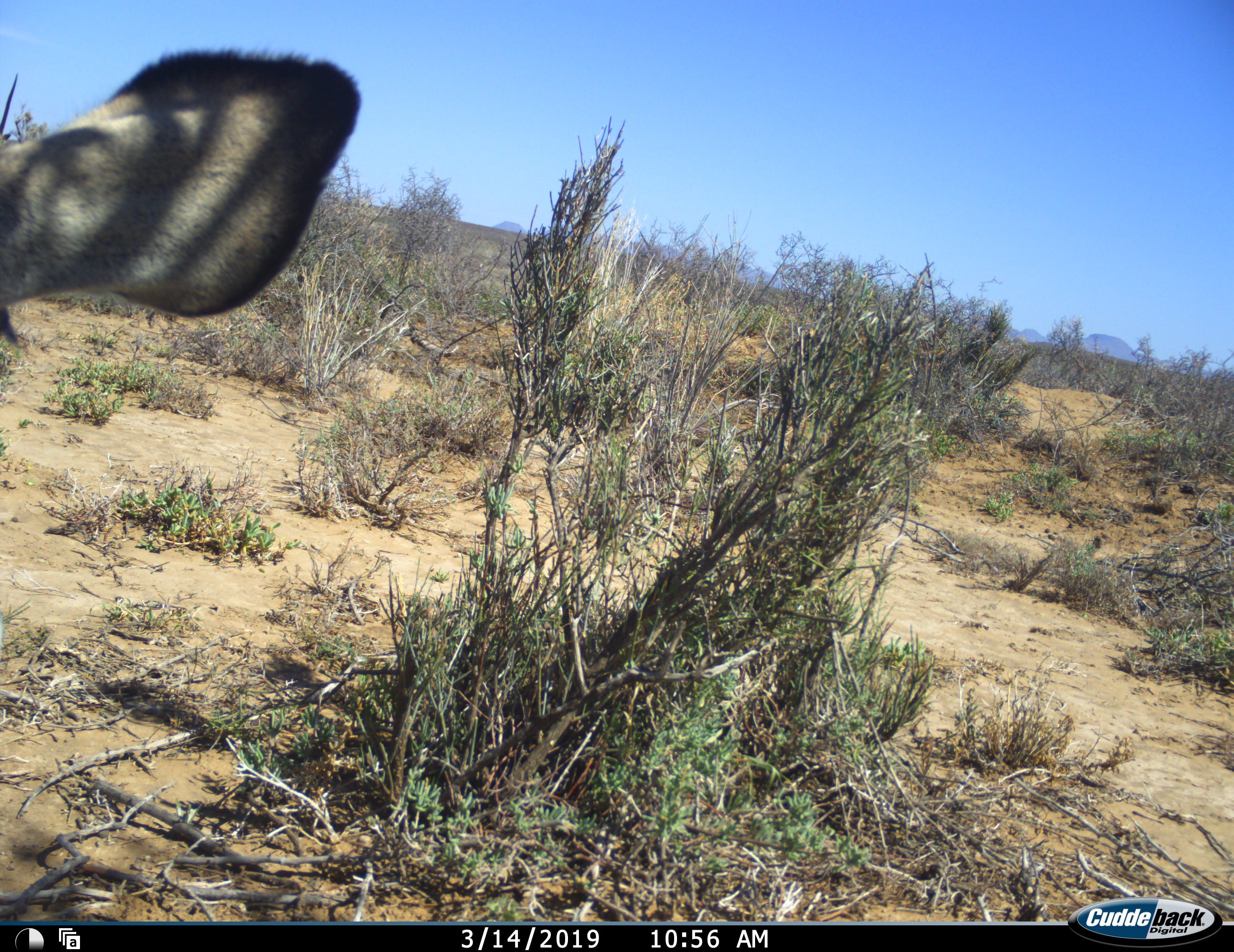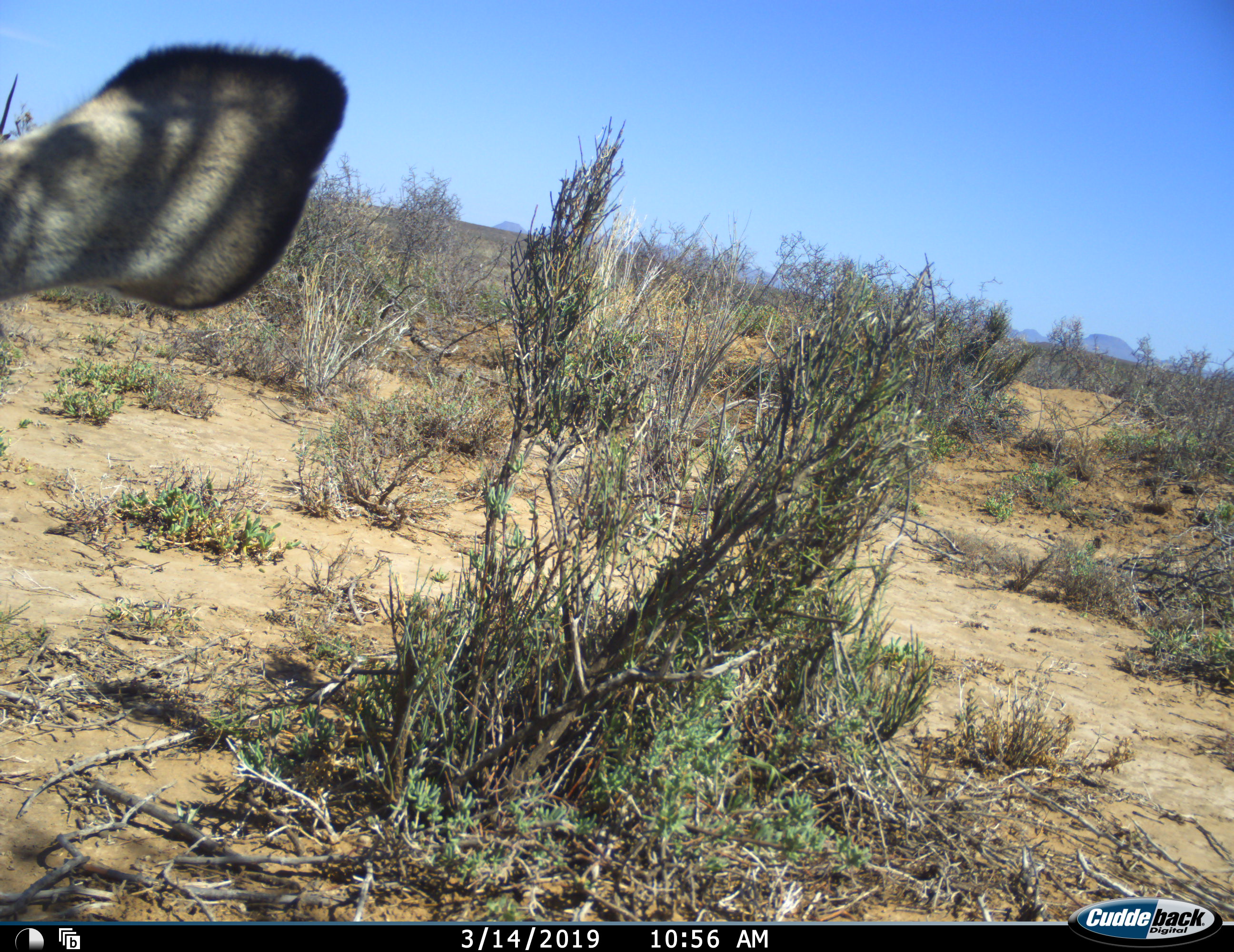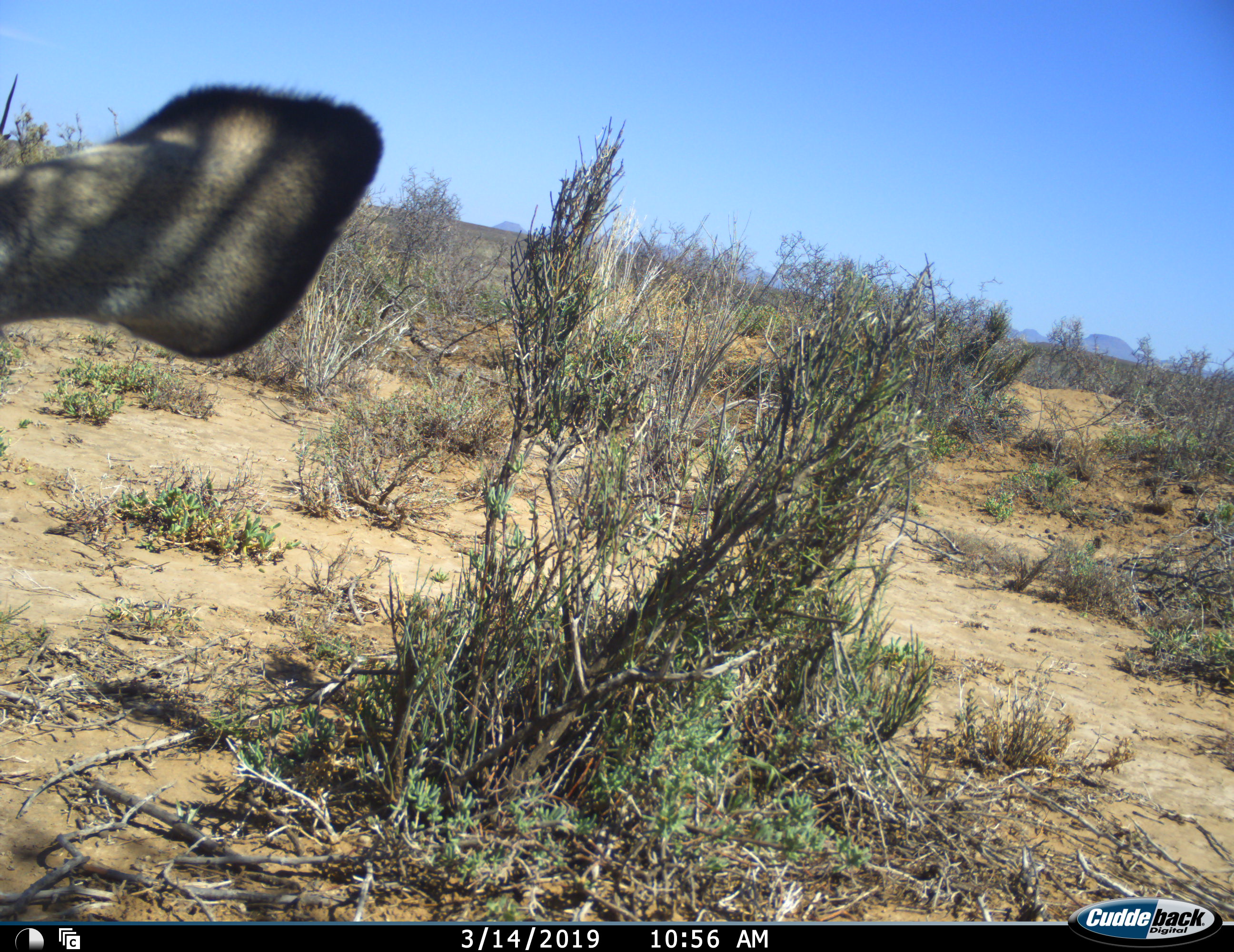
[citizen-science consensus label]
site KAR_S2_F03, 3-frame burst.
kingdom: Animalia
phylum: Chordata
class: Mammalia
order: Artiodactyla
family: Bovidae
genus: Oryx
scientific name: Oryx gazella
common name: gemsbok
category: oryx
Oryx (gemsbok) (Oryx gazella), count 1. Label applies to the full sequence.